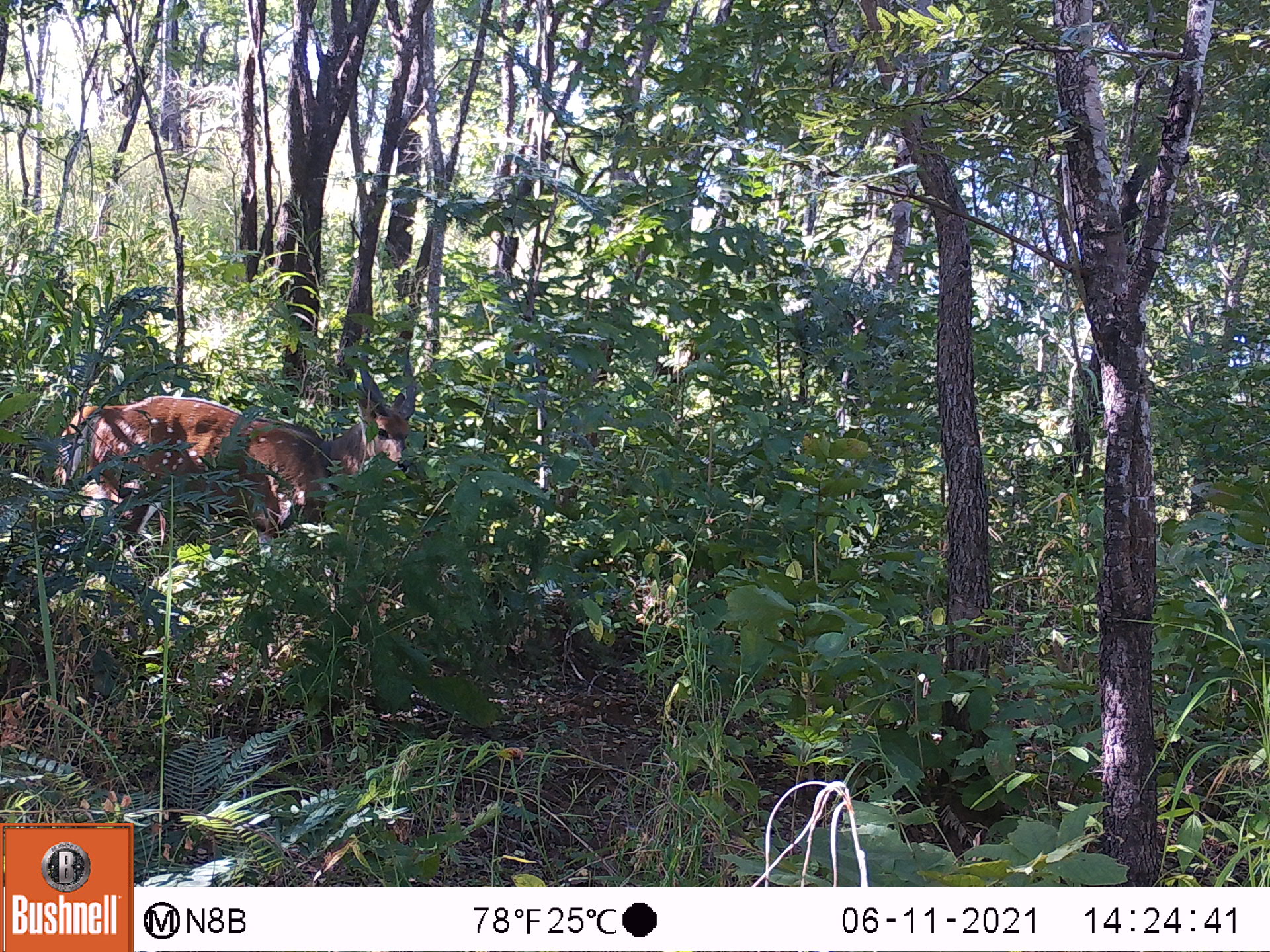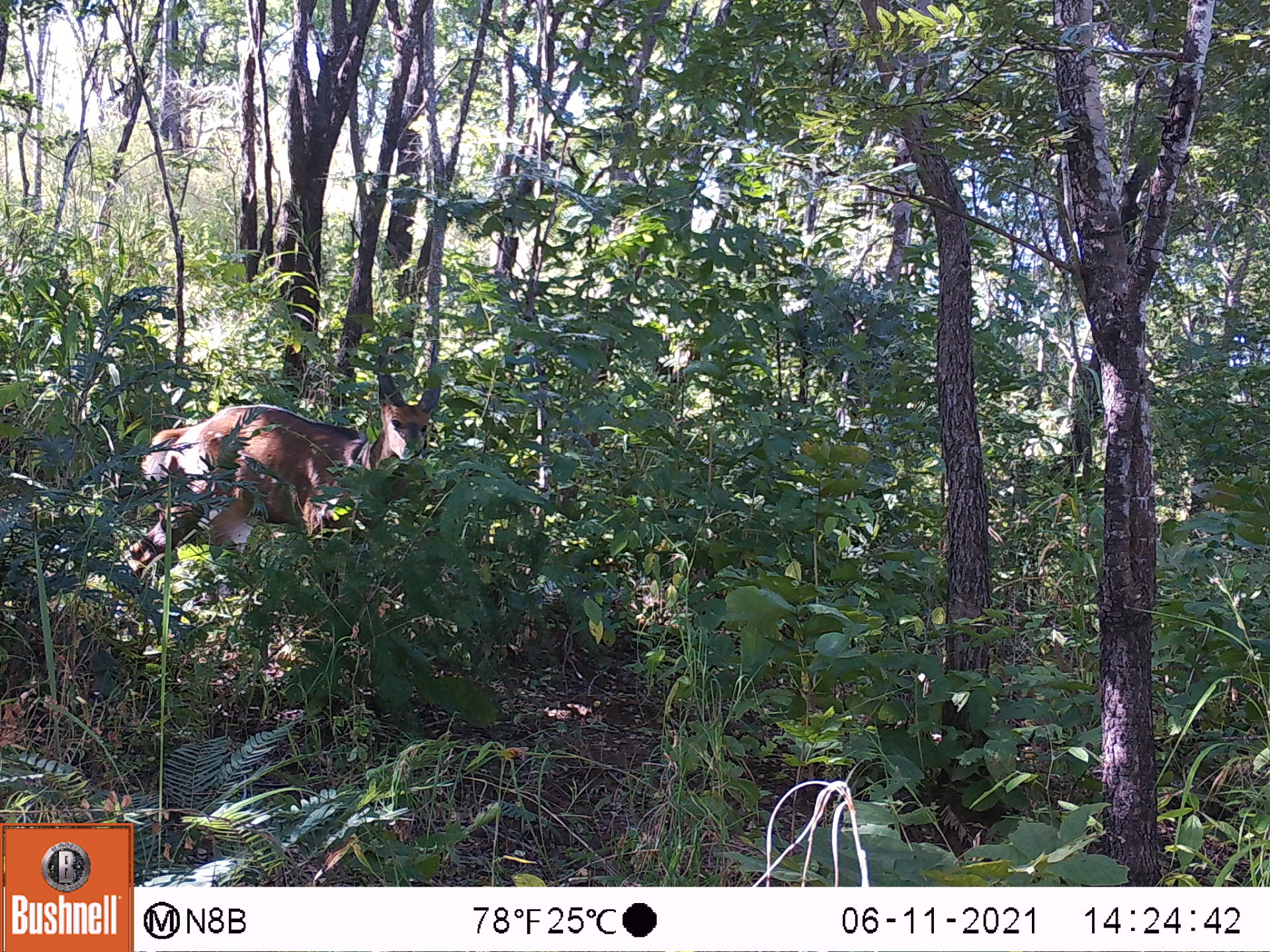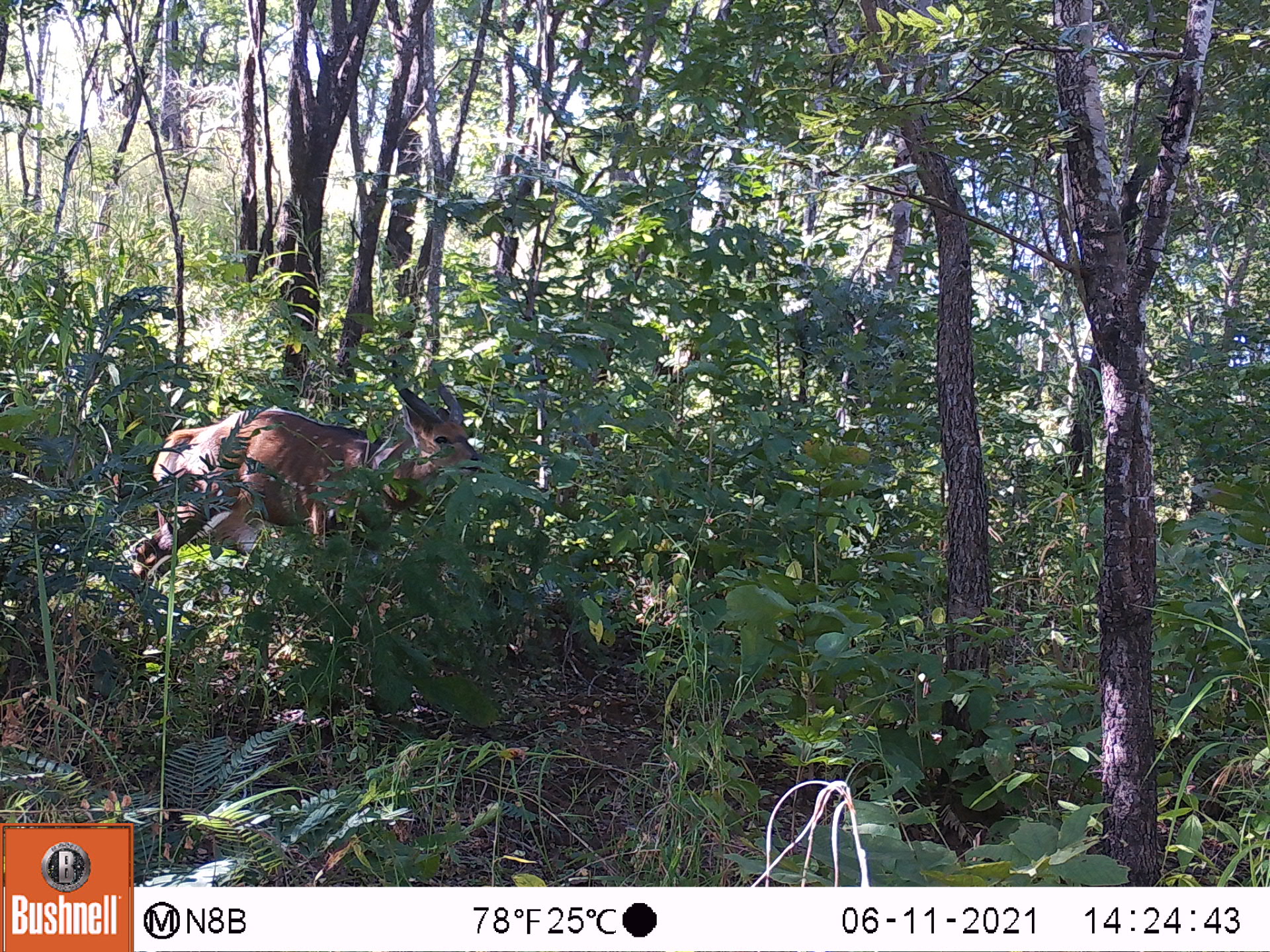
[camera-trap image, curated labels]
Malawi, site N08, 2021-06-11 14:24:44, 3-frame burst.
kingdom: Animalia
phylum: Chordata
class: Mammalia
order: Artiodactyla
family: Bovidae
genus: Tragelaphus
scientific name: Tragelaphus sylvaticus sylvaticus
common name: cape bushbuck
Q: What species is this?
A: Cape bushbuck (Tragelaphus sylvaticus sylvaticus).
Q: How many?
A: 1.